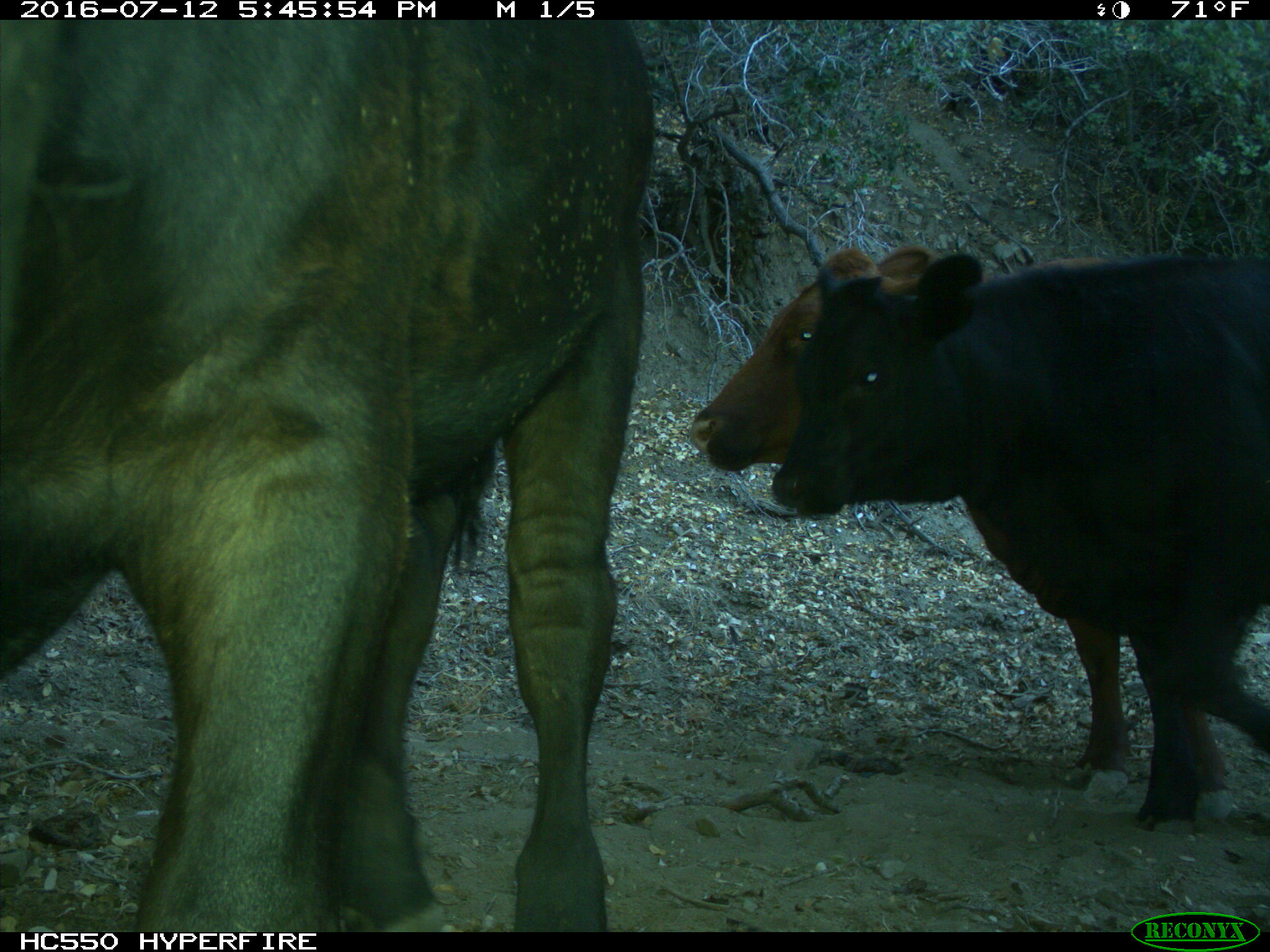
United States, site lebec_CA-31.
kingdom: Animalia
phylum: Chordata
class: Mammalia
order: Artiodactyla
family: Bovidae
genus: Bos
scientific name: Bos taurus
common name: domestic cow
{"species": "Bos taurus (domestic cow)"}